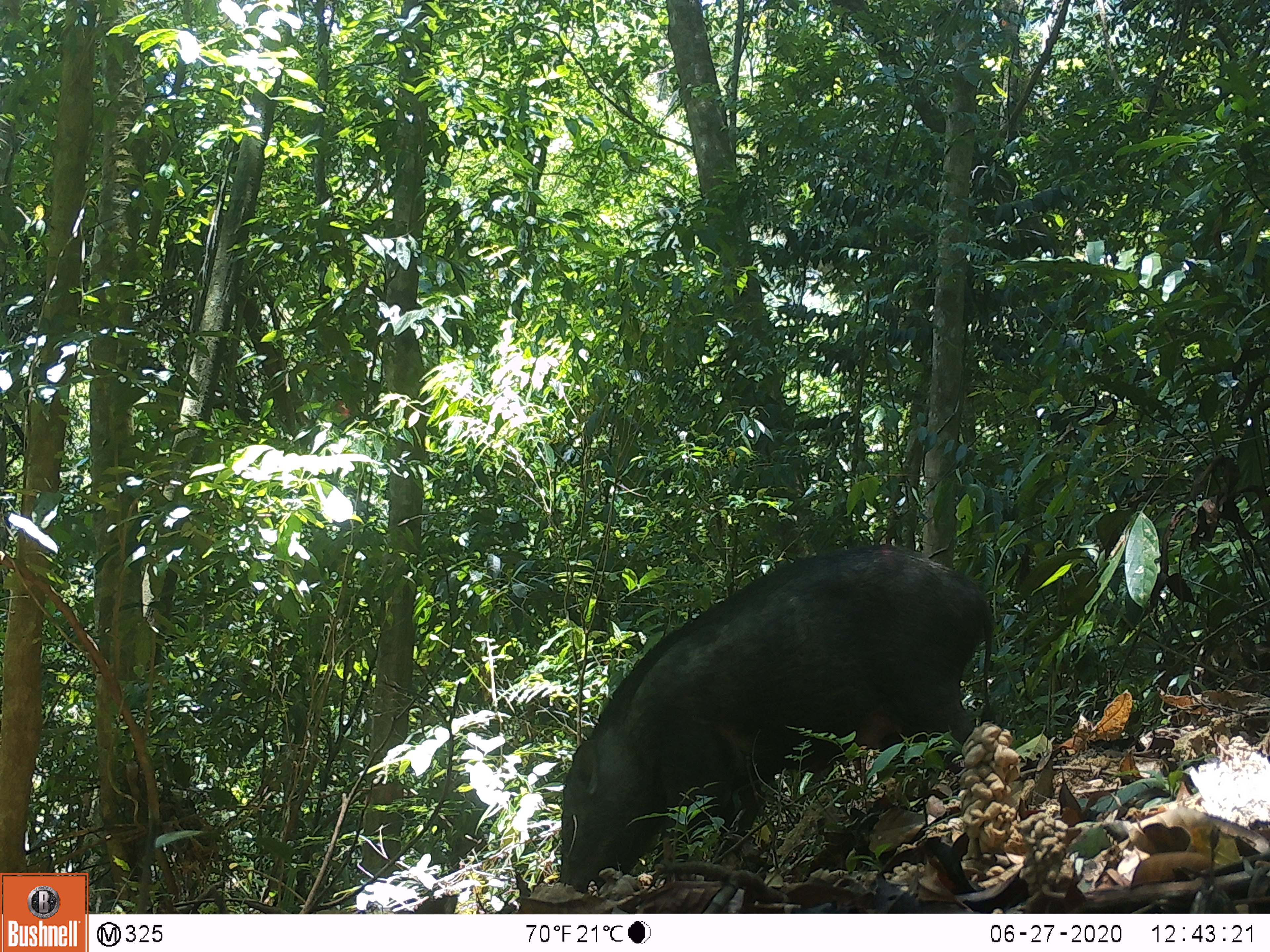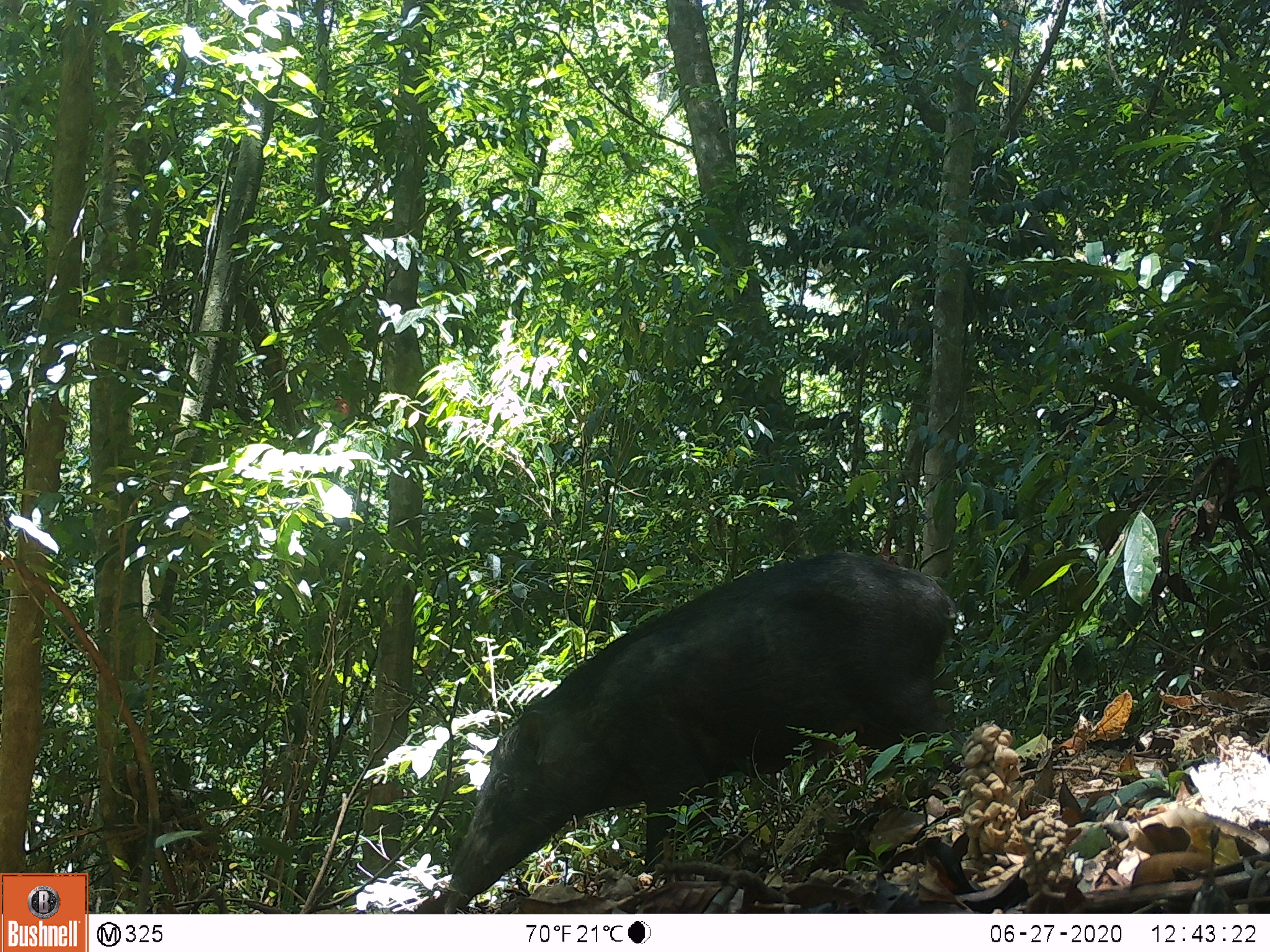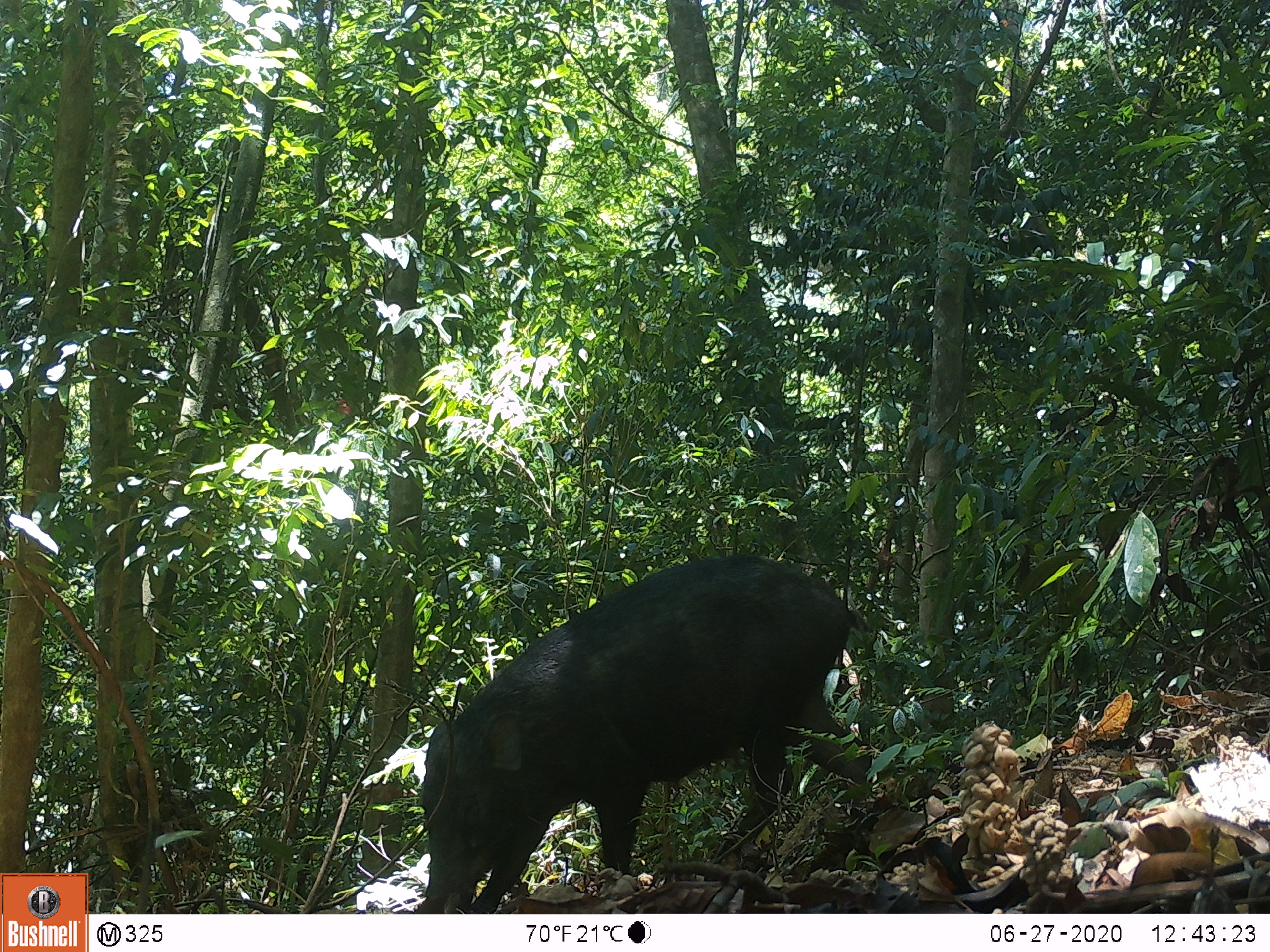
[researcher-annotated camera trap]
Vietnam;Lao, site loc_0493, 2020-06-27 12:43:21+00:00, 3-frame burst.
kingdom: Animalia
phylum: Chordata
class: Mammalia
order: Artiodactyla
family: Suidae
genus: Sus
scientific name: Sus scrofa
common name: eurasian wild pig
Eurasian wild pig (Sus scrofa). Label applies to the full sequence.